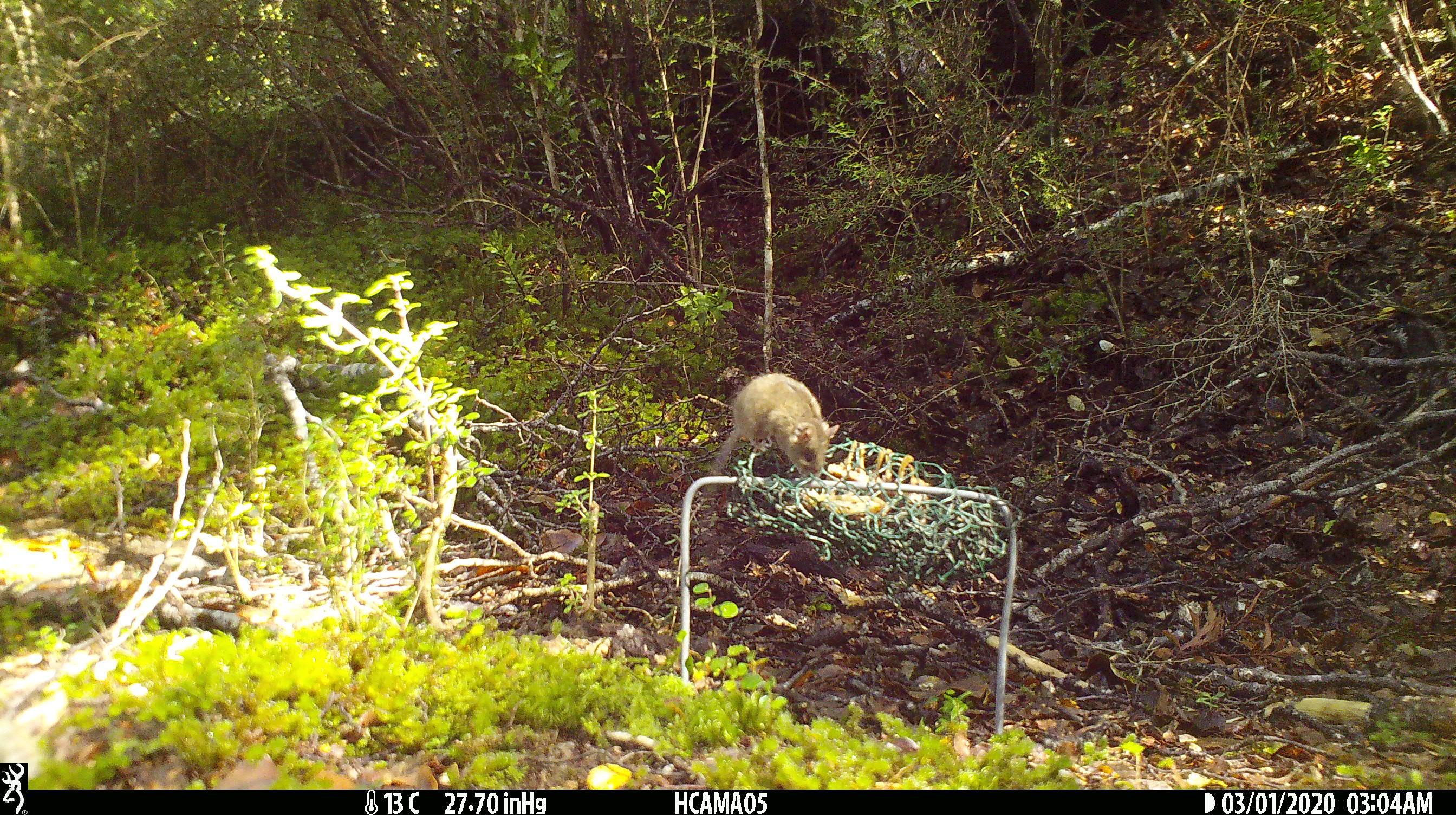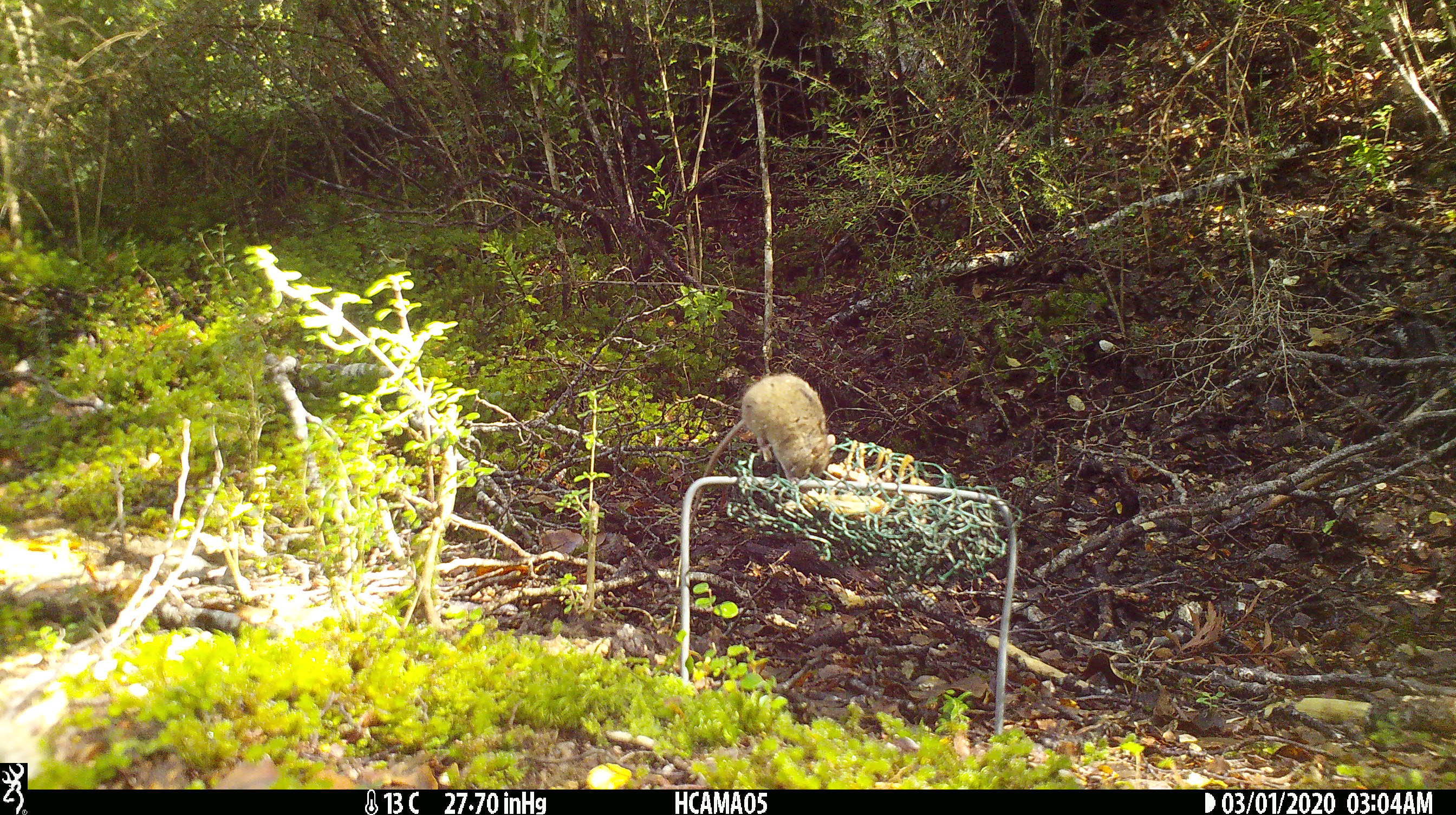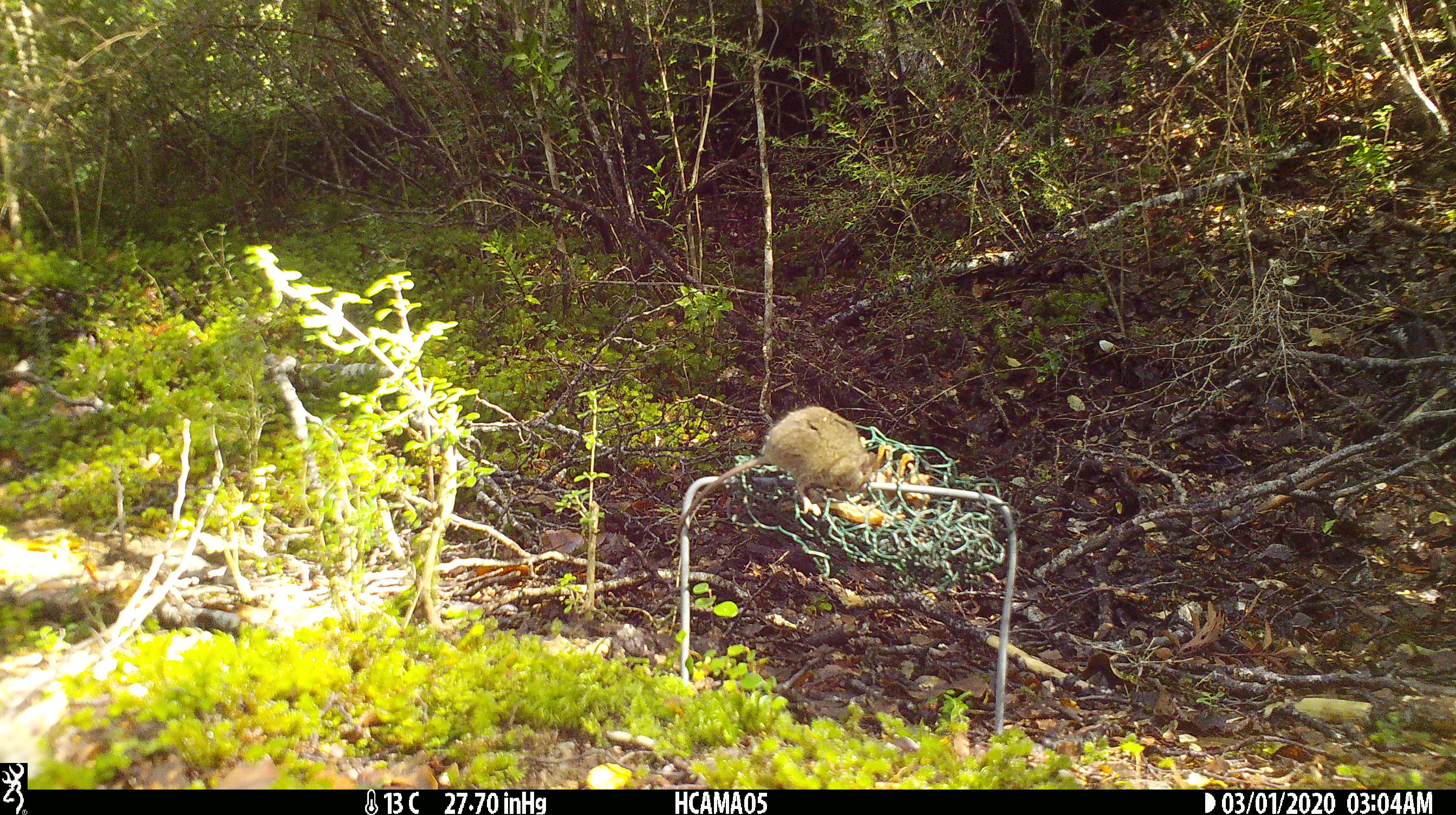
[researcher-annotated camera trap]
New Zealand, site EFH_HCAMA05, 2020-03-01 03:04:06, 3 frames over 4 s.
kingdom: Animalia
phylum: Chordata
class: Mammalia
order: Rodentia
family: Muridae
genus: Mus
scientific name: Mus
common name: mouse